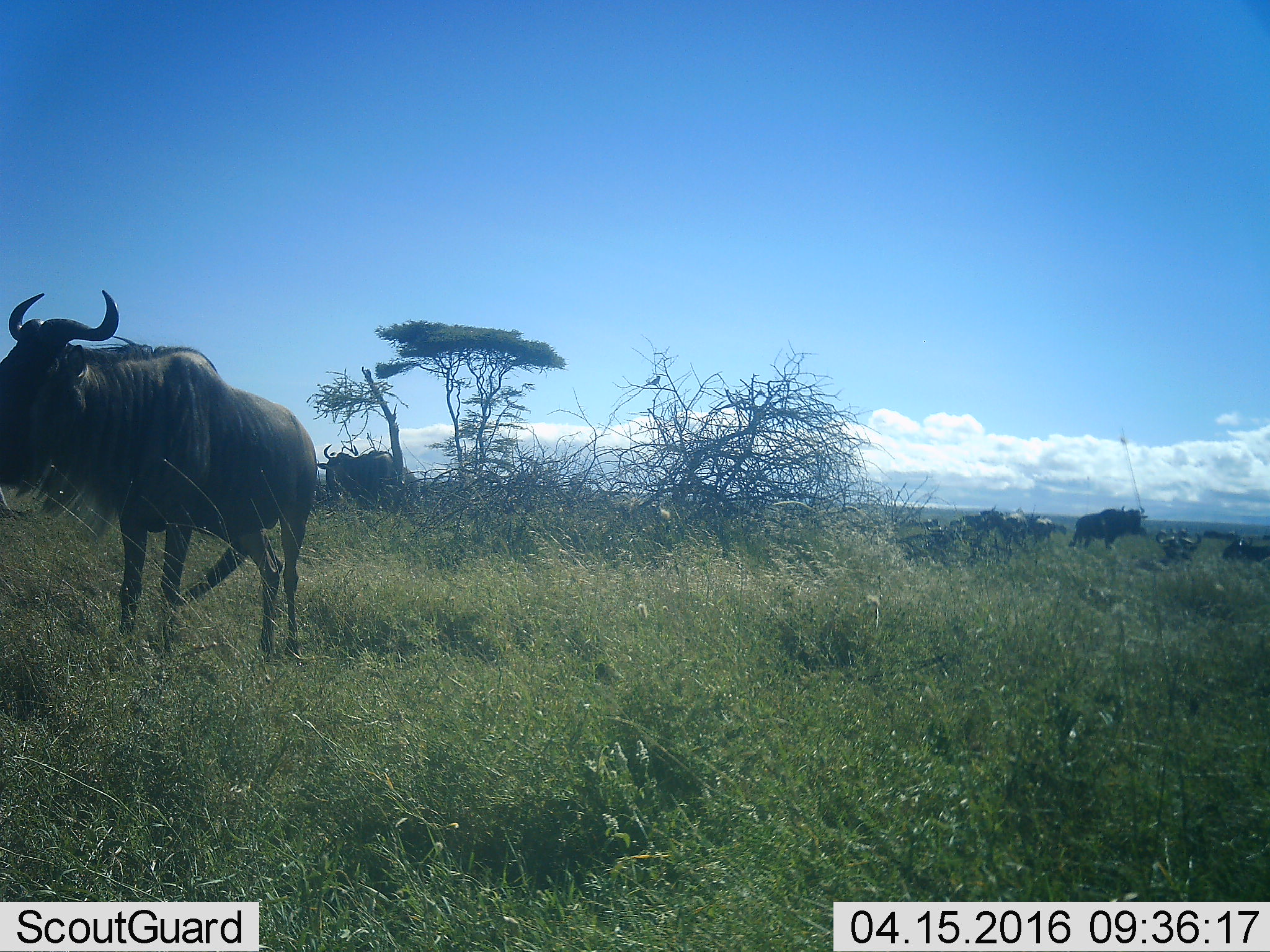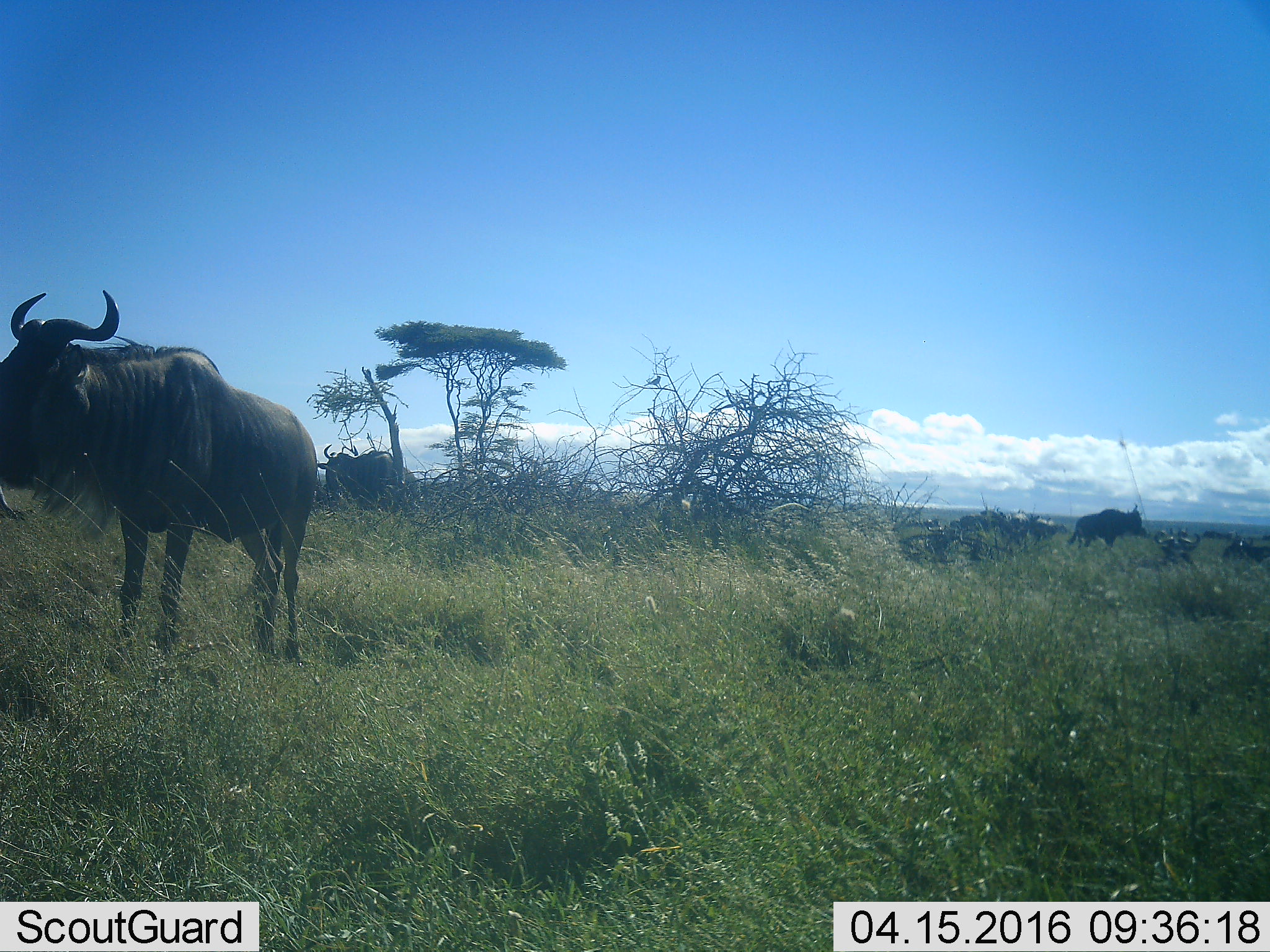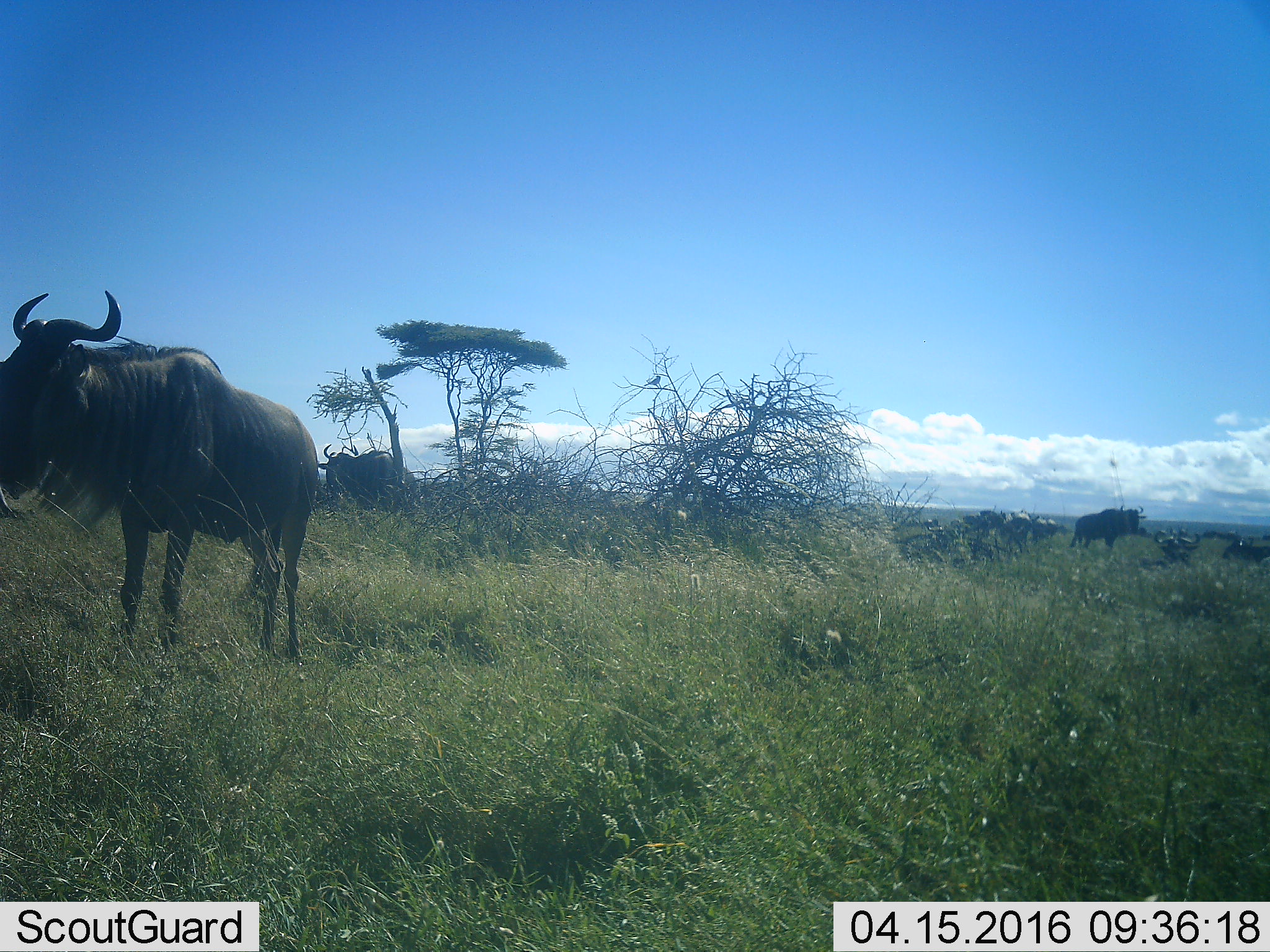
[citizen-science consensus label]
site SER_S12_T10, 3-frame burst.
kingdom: Animalia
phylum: Chordata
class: Mammalia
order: Artiodactyla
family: Bovidae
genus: Connochaetes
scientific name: Connochaetes taurinus taurinus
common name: blue wildebeest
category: wildebeestblue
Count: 11-50.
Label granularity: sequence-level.